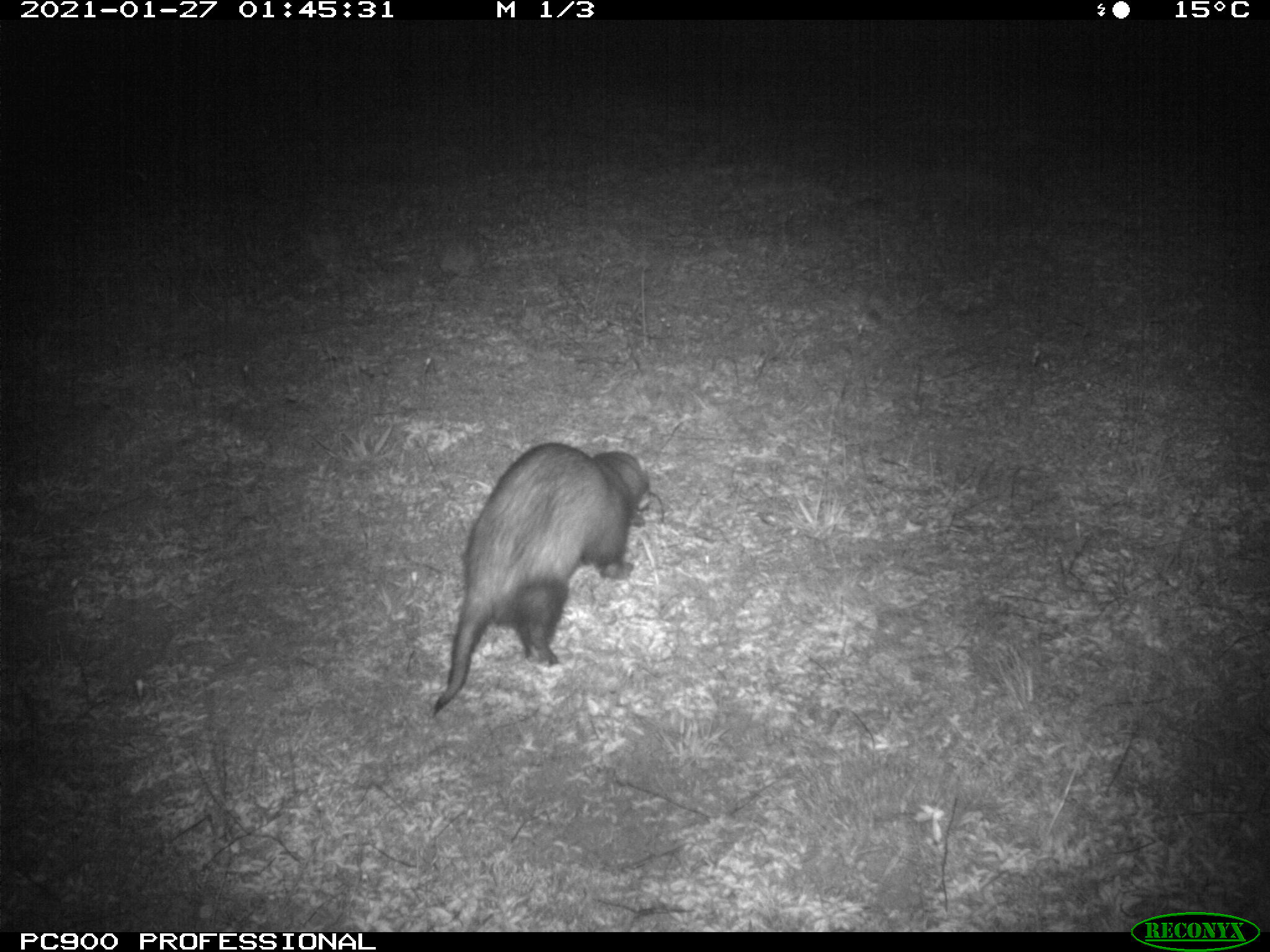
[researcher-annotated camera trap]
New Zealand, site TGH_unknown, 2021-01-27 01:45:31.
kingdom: Animalia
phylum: Chordata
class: Mammalia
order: Carnivora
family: Mustelidae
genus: Mustela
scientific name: Mustela furo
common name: ferret